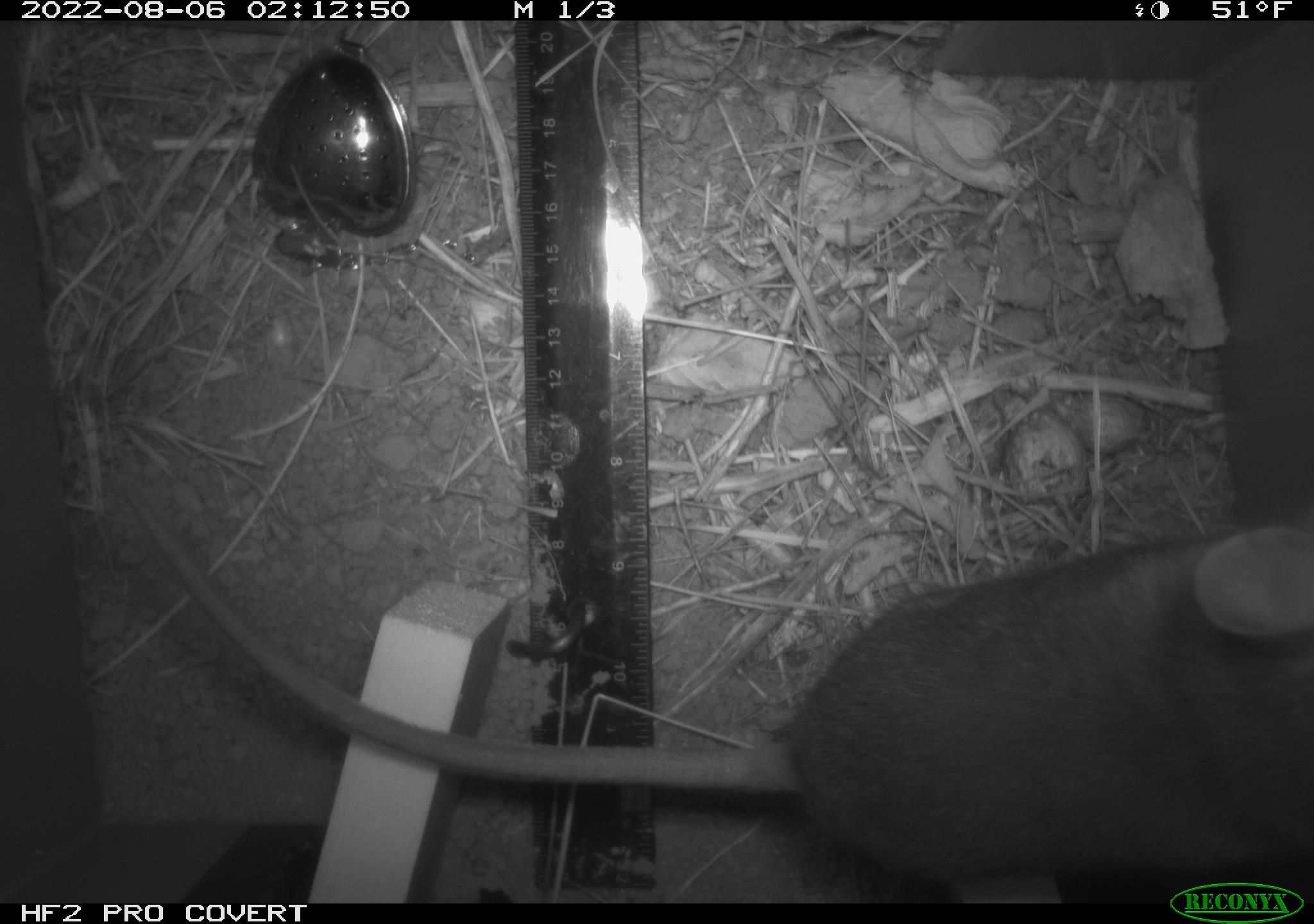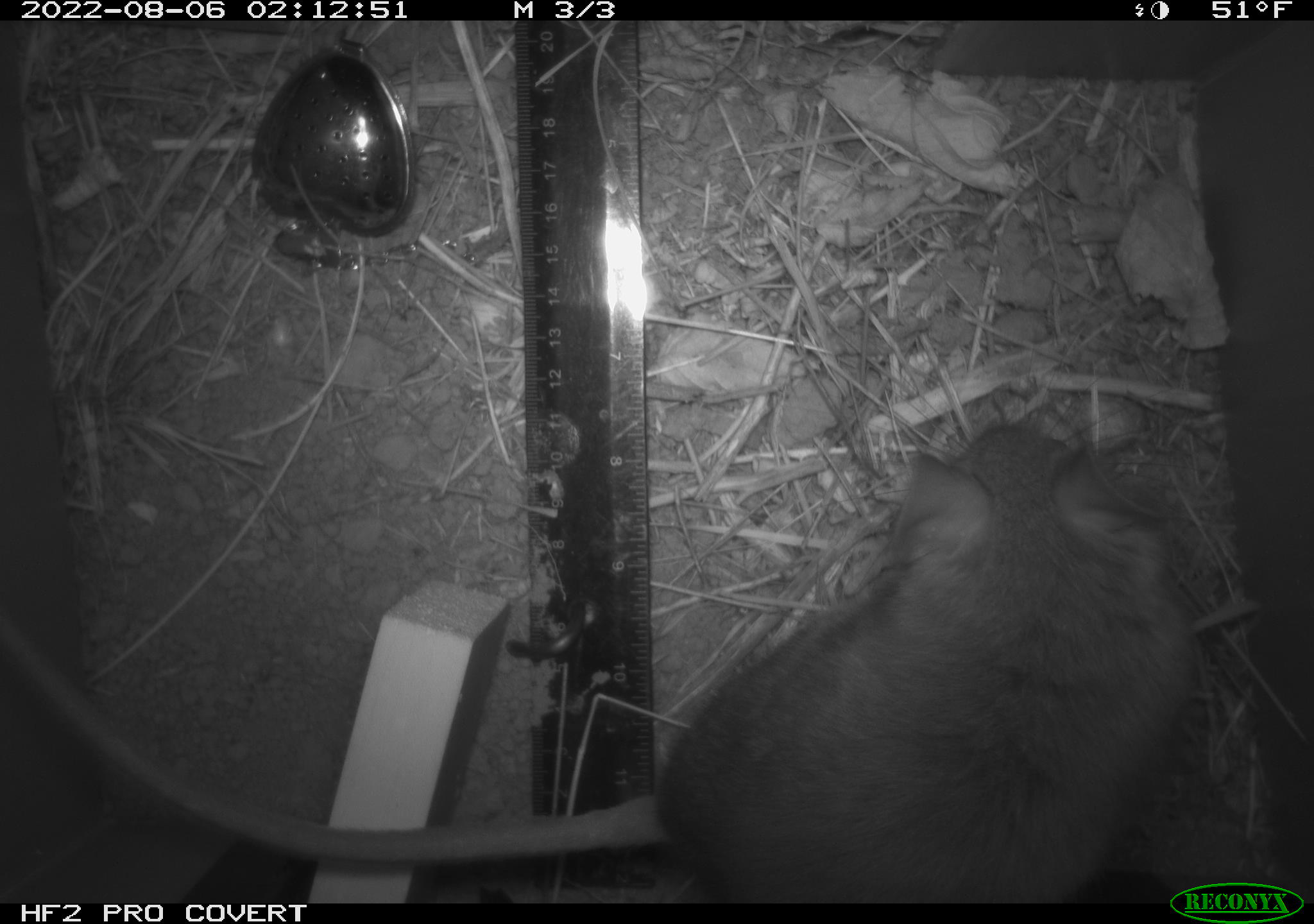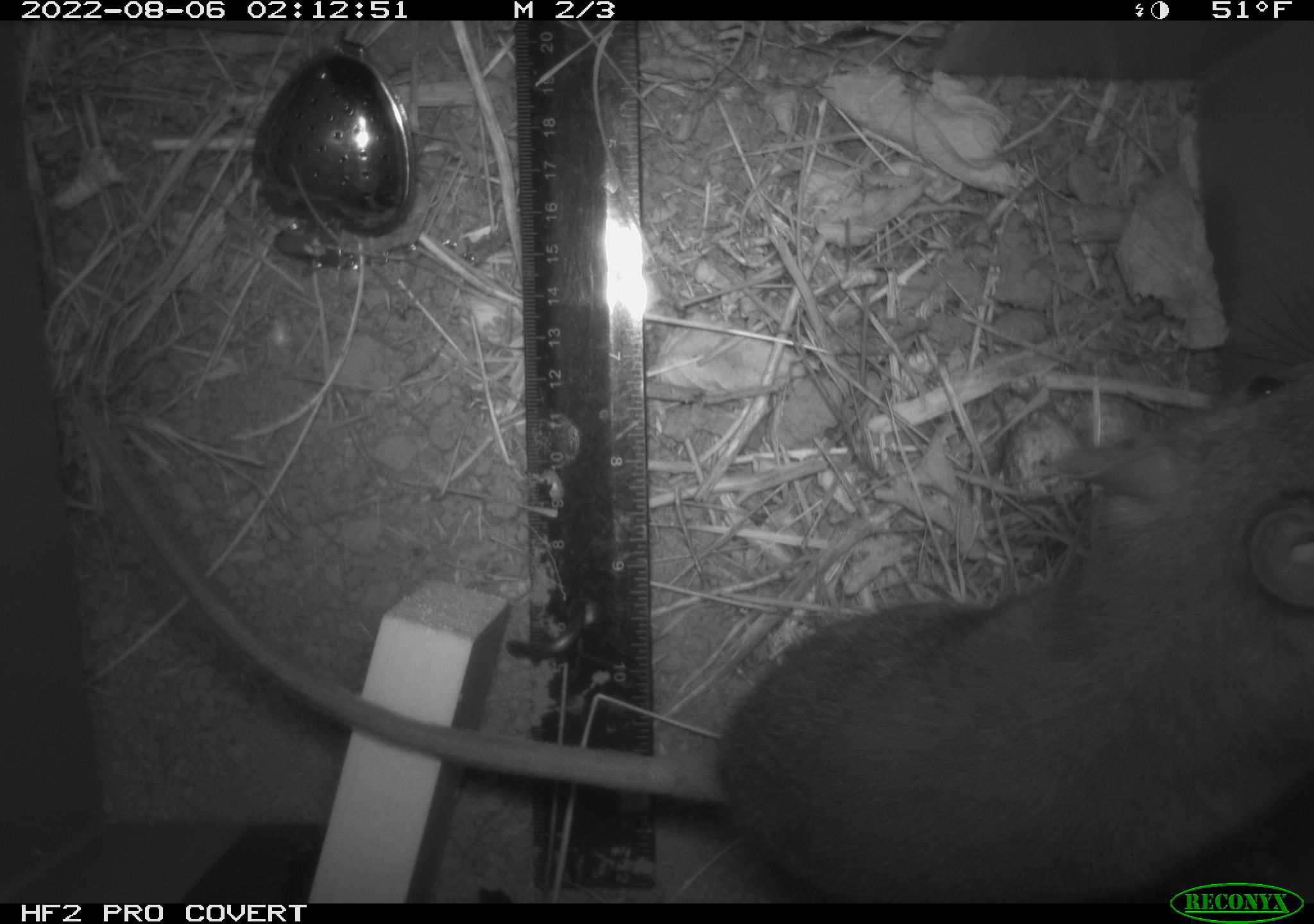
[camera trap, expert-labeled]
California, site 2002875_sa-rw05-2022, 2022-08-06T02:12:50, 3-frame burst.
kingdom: Animalia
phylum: Chordata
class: Mammalia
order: Rodentia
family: Cricetidae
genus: Neotoma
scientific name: Neotoma fuscipes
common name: dusky-footed woodrat